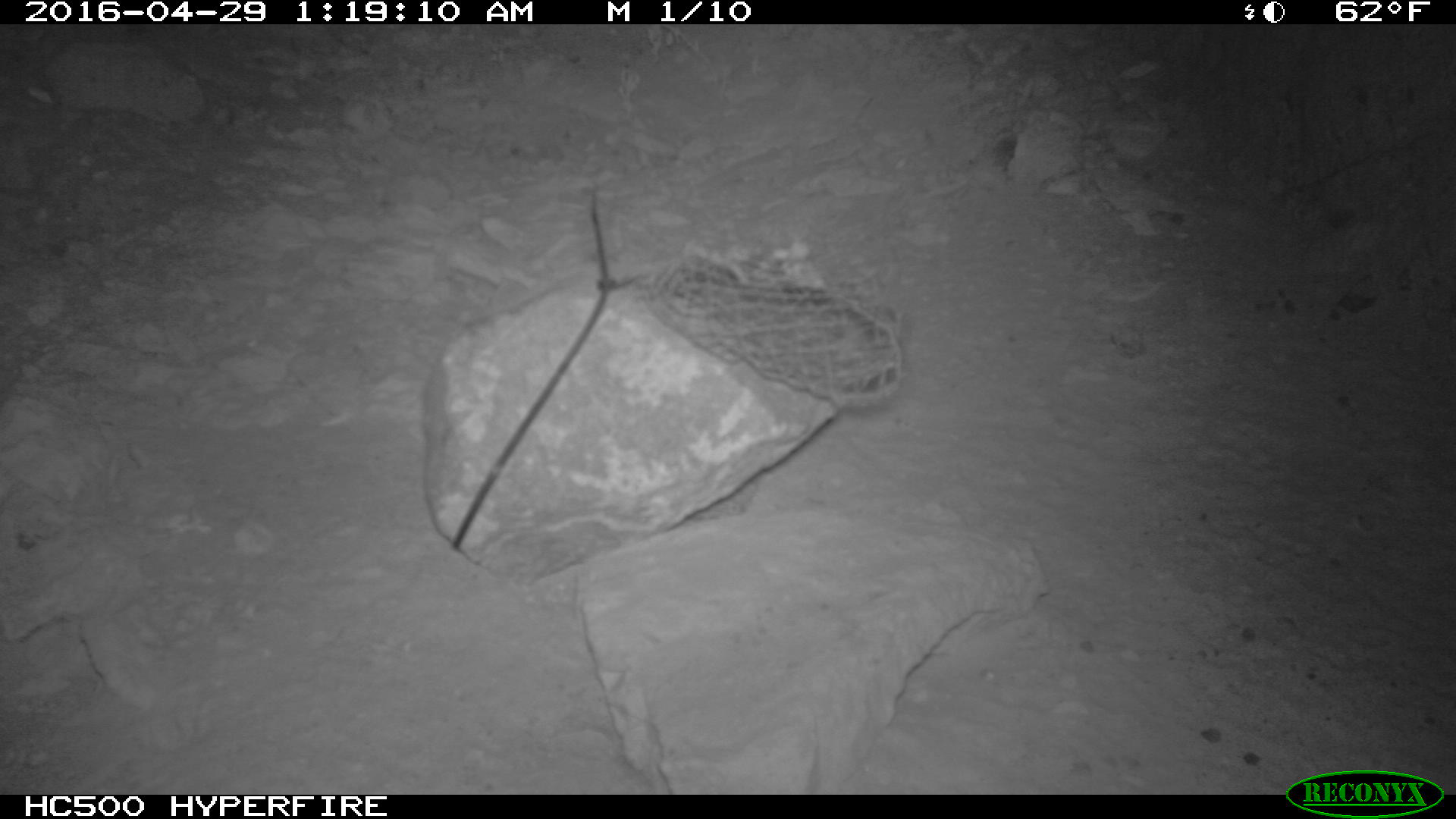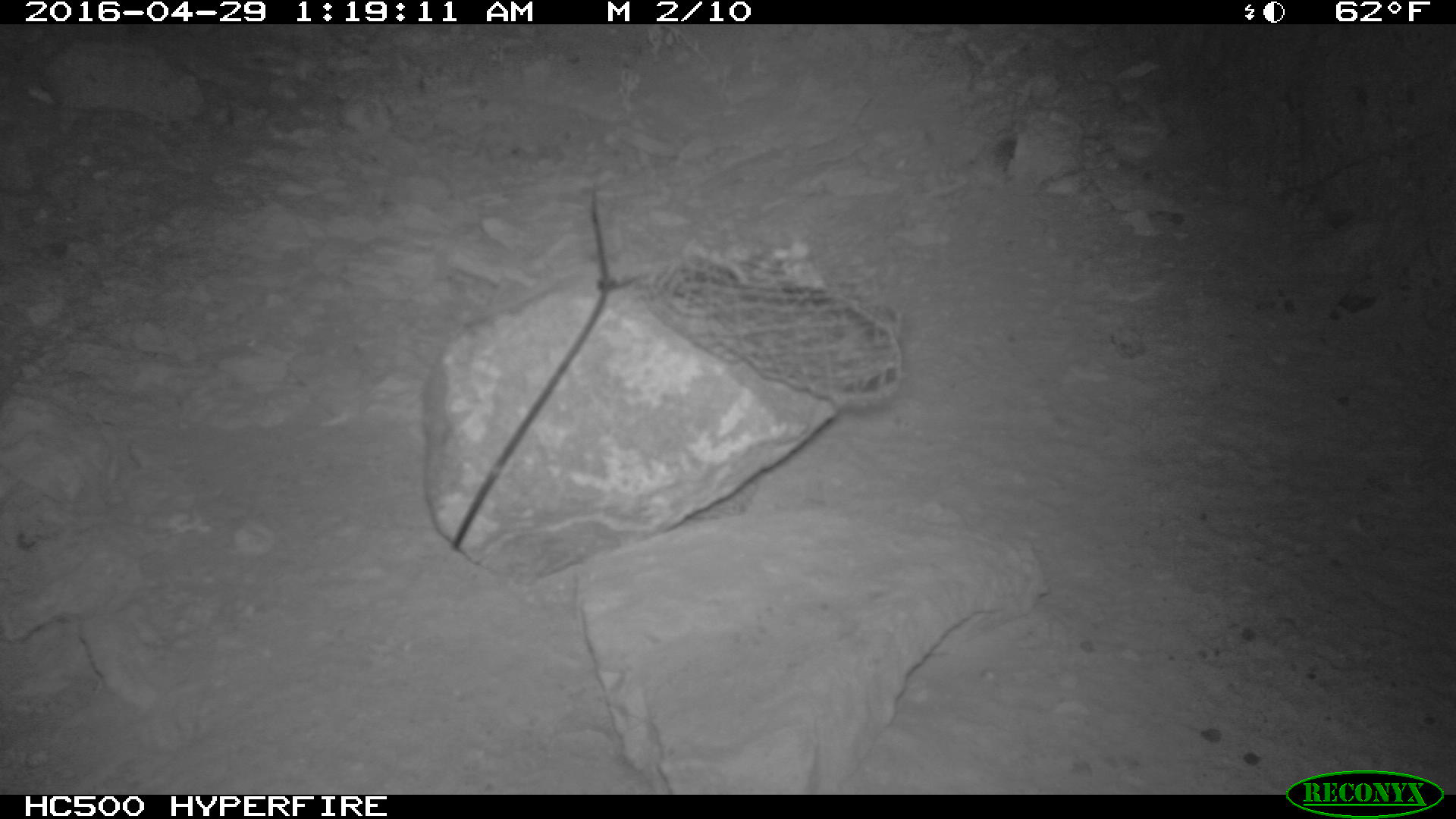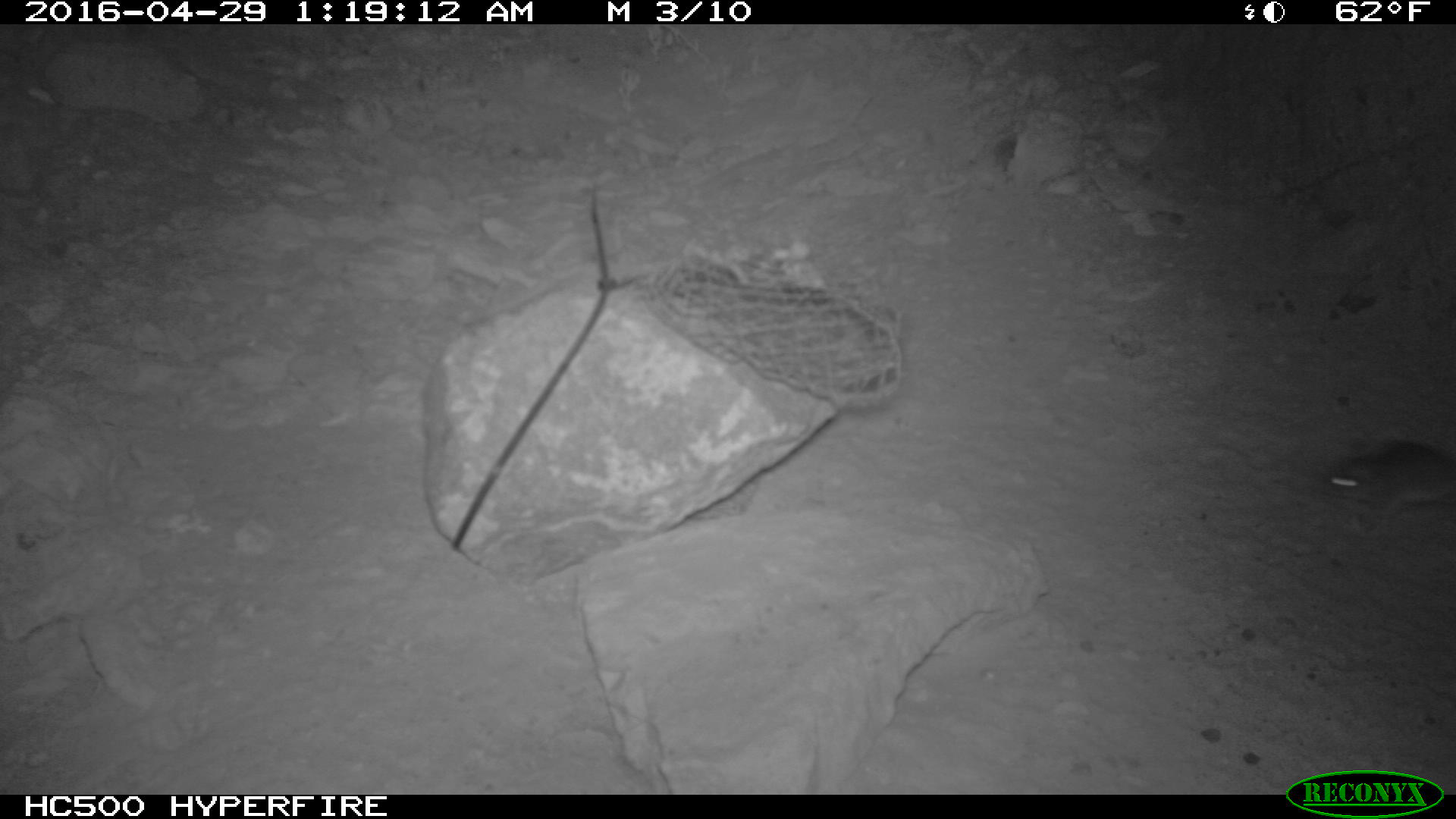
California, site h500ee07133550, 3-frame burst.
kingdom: Animalia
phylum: Chordata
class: Mammalia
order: Rodentia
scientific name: Rodentia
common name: rodent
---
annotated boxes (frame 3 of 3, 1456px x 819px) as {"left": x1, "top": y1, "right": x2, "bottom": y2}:
rodent: {"left": 1323, "top": 440, "right": 1455, "bottom": 535}